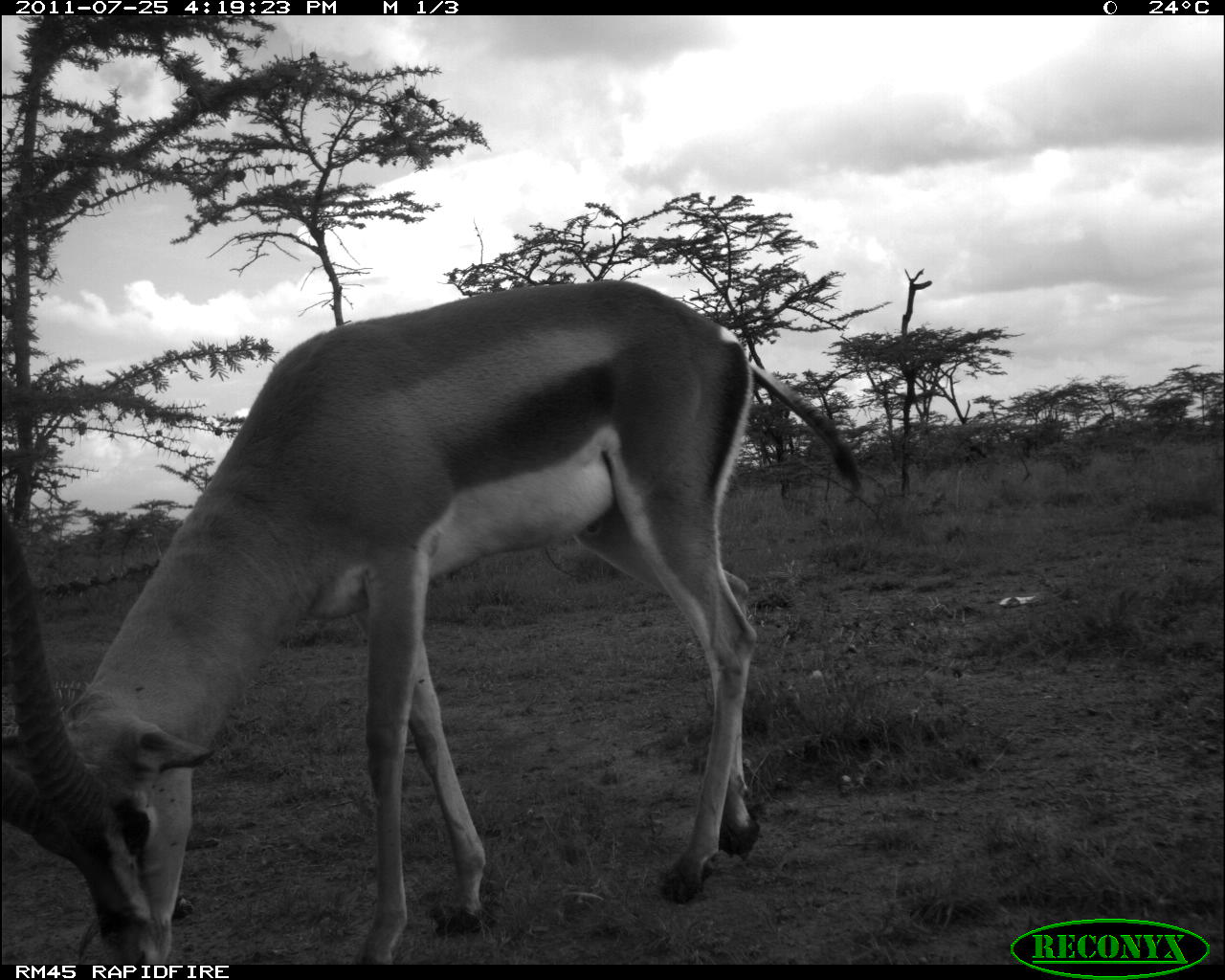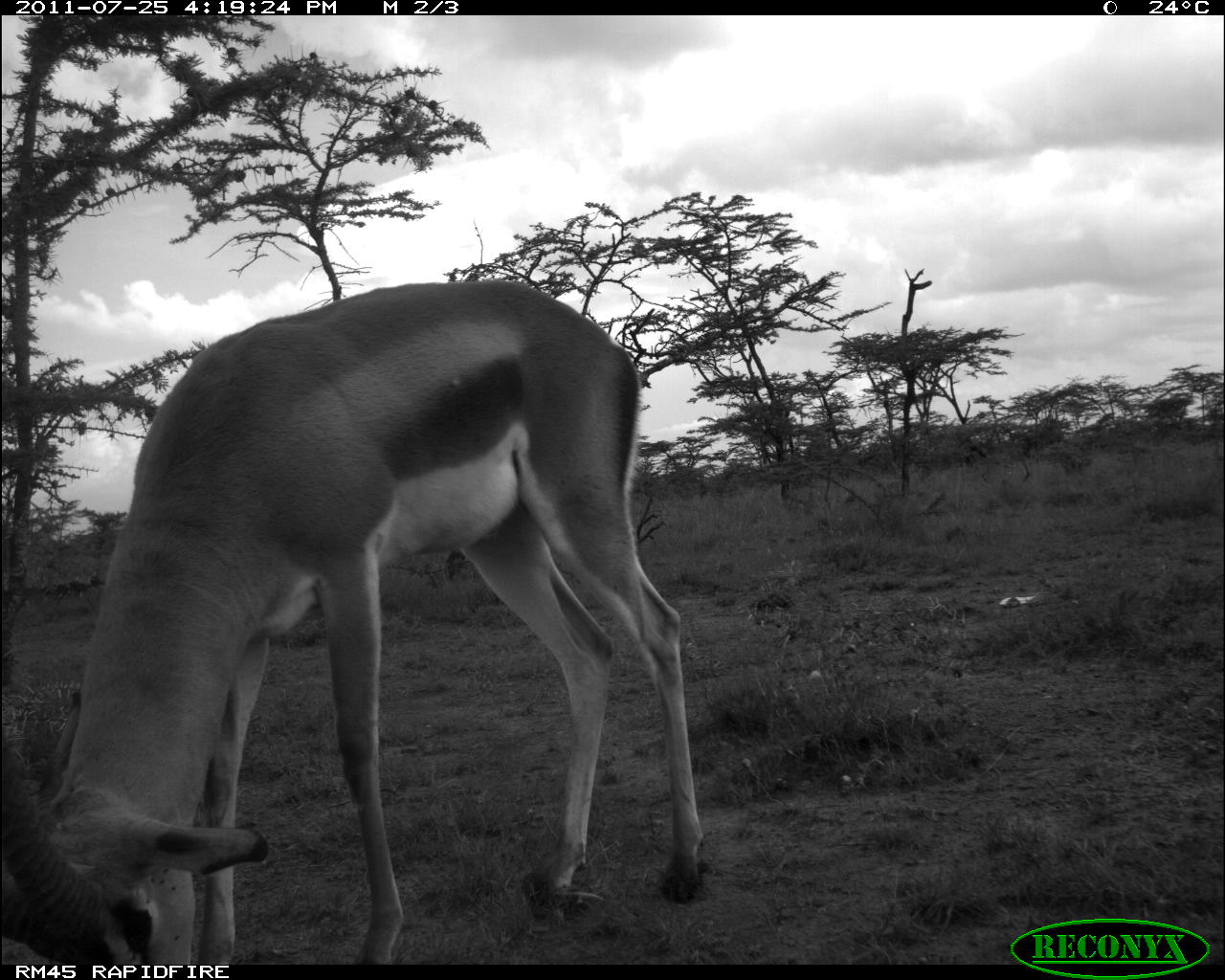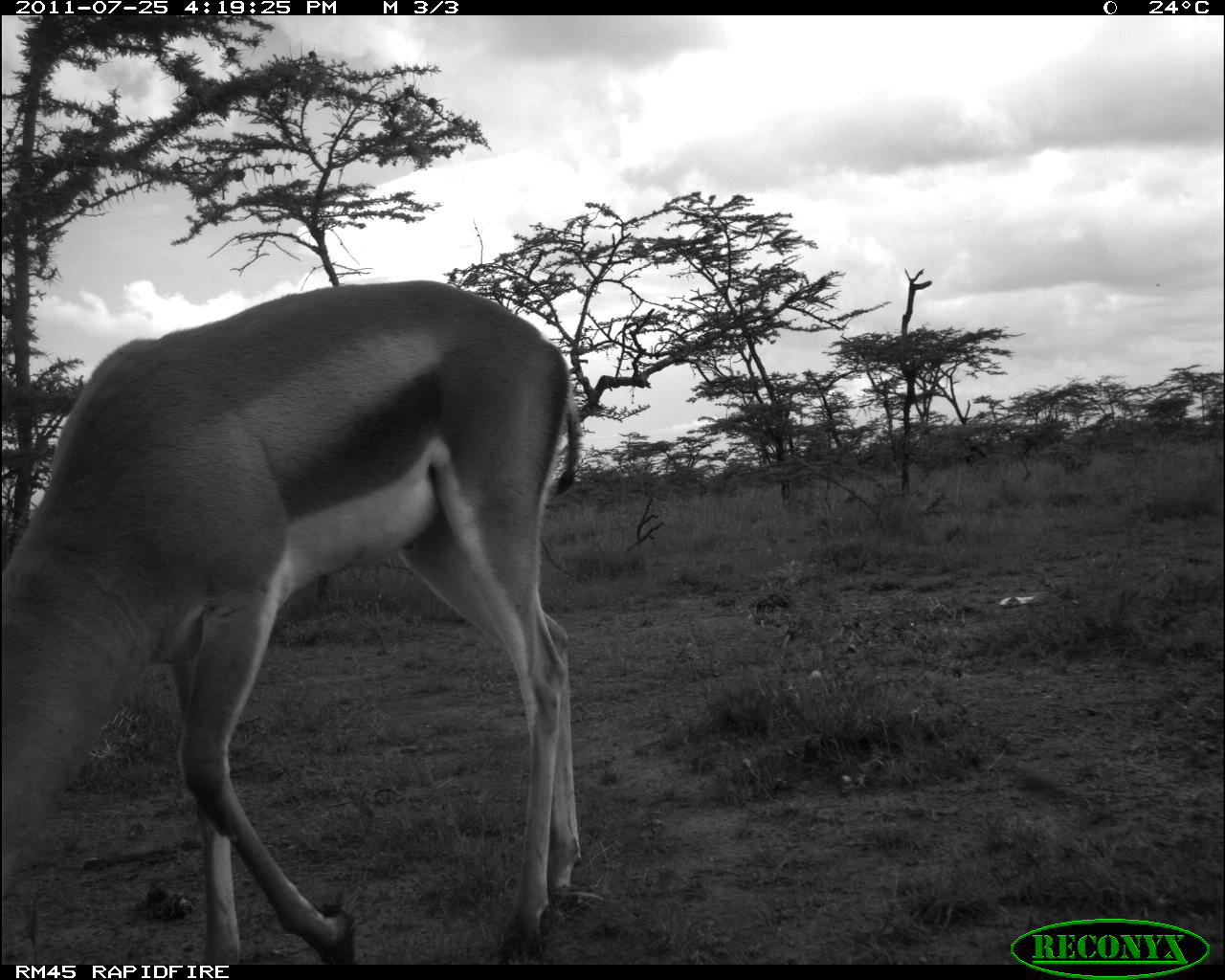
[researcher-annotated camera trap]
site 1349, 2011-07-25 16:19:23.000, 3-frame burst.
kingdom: Animalia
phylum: Chordata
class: Mammalia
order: Artiodactyla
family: Bovidae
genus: Nanger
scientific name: Nanger granti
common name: grant's gazelle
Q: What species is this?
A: Nanger granti (grant's gazelle).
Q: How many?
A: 1.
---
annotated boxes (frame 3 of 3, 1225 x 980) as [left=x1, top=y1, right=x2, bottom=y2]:
nanger granti: [left=2, top=279, right=582, bottom=964]